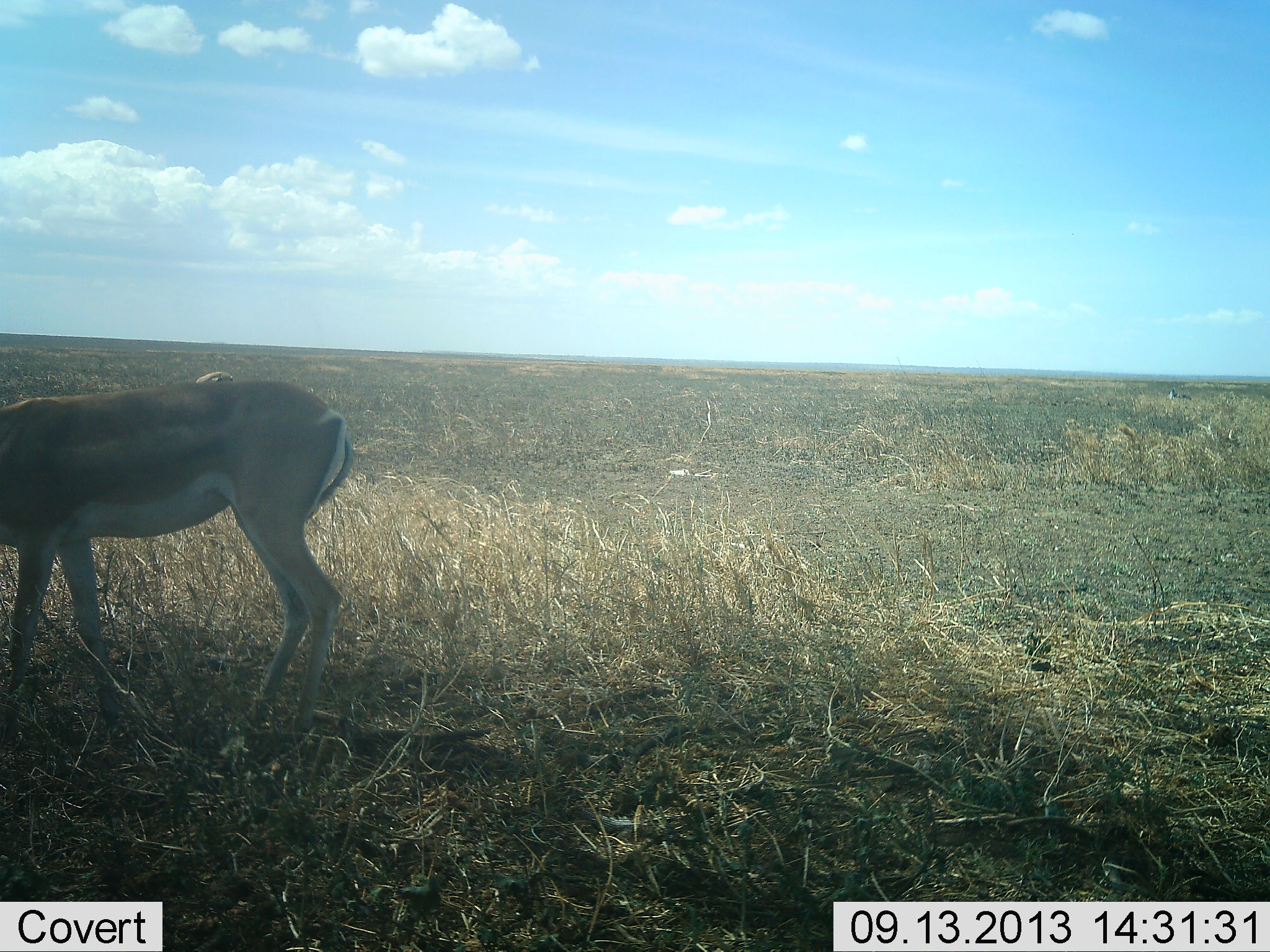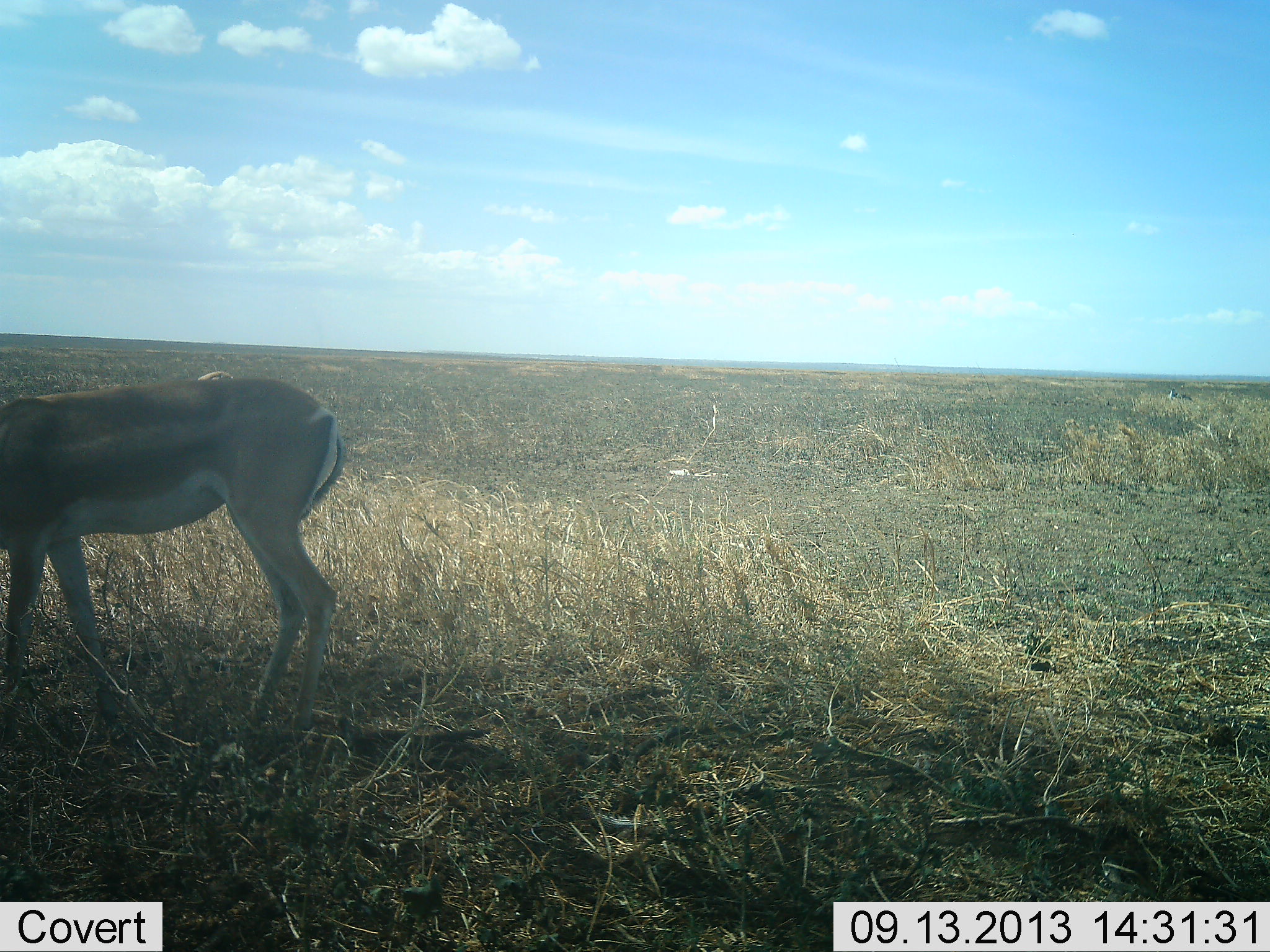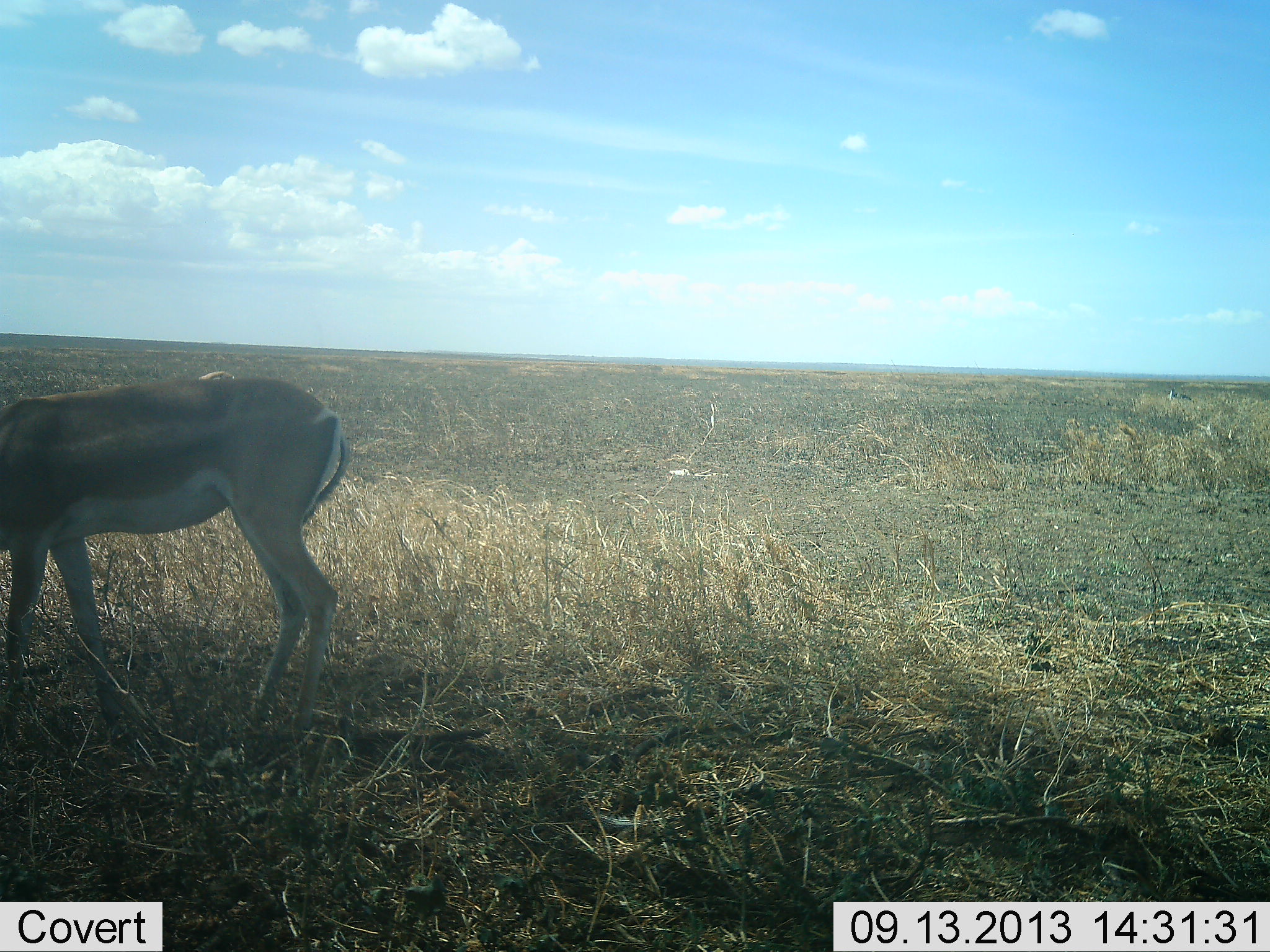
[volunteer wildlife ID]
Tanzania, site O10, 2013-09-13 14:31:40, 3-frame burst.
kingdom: Animalia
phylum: Chordata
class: Mammalia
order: Artiodactyla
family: Bovidae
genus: Nanger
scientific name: Nanger granti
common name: grant's gazelle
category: gazellegrants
Gazellegrants (grant's gazelle) (Nanger granti), count 1. Behavior (volunteer vote fractions): standing 73%, resting 7%, moving 13%, interacting 0%. Young present (vote fraction): 0%. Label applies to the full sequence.